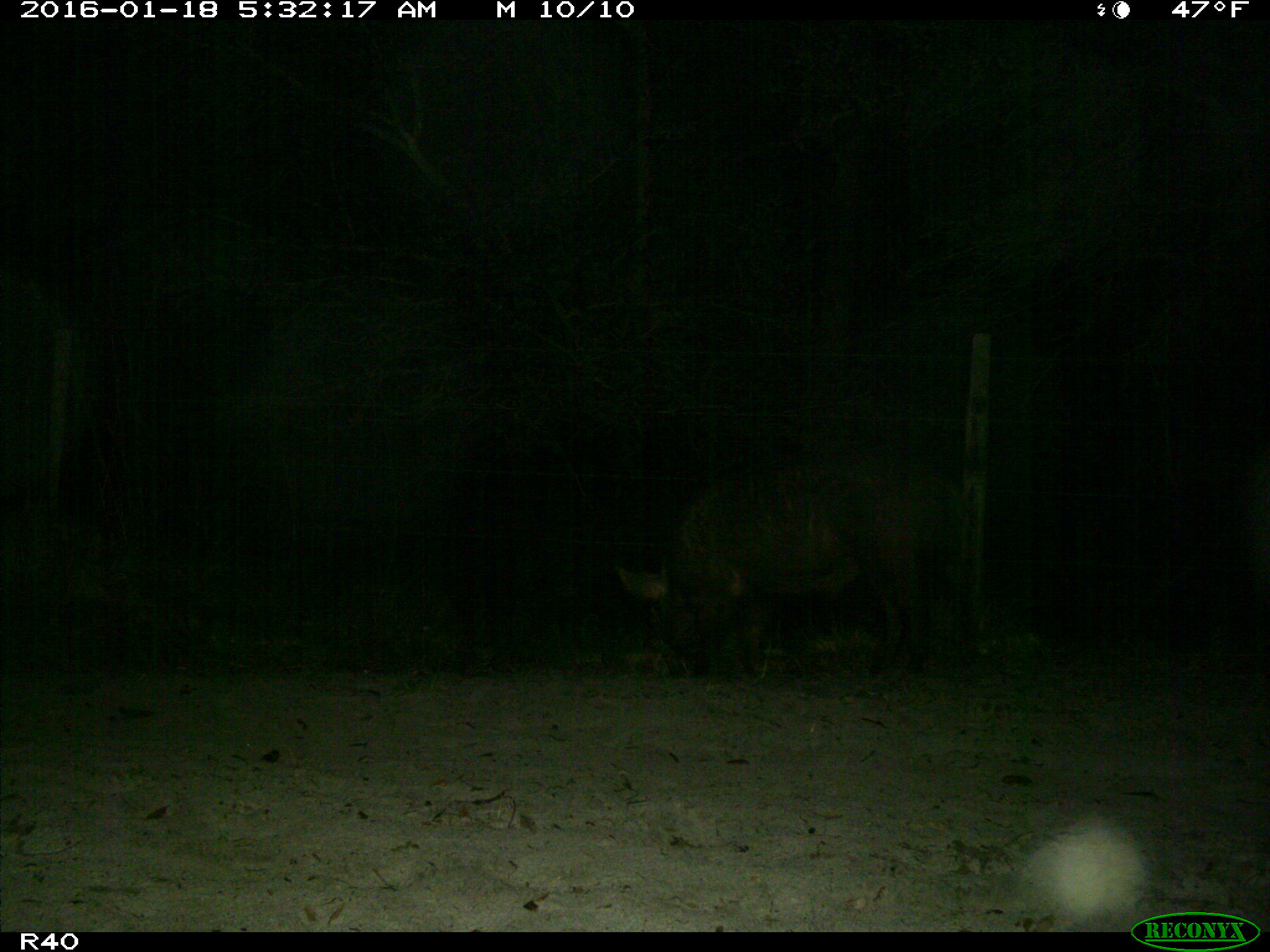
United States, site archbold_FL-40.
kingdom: Animalia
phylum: Chordata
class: Mammalia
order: Artiodactyla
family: Suidae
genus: Sus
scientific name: Sus scrofa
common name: wild boar